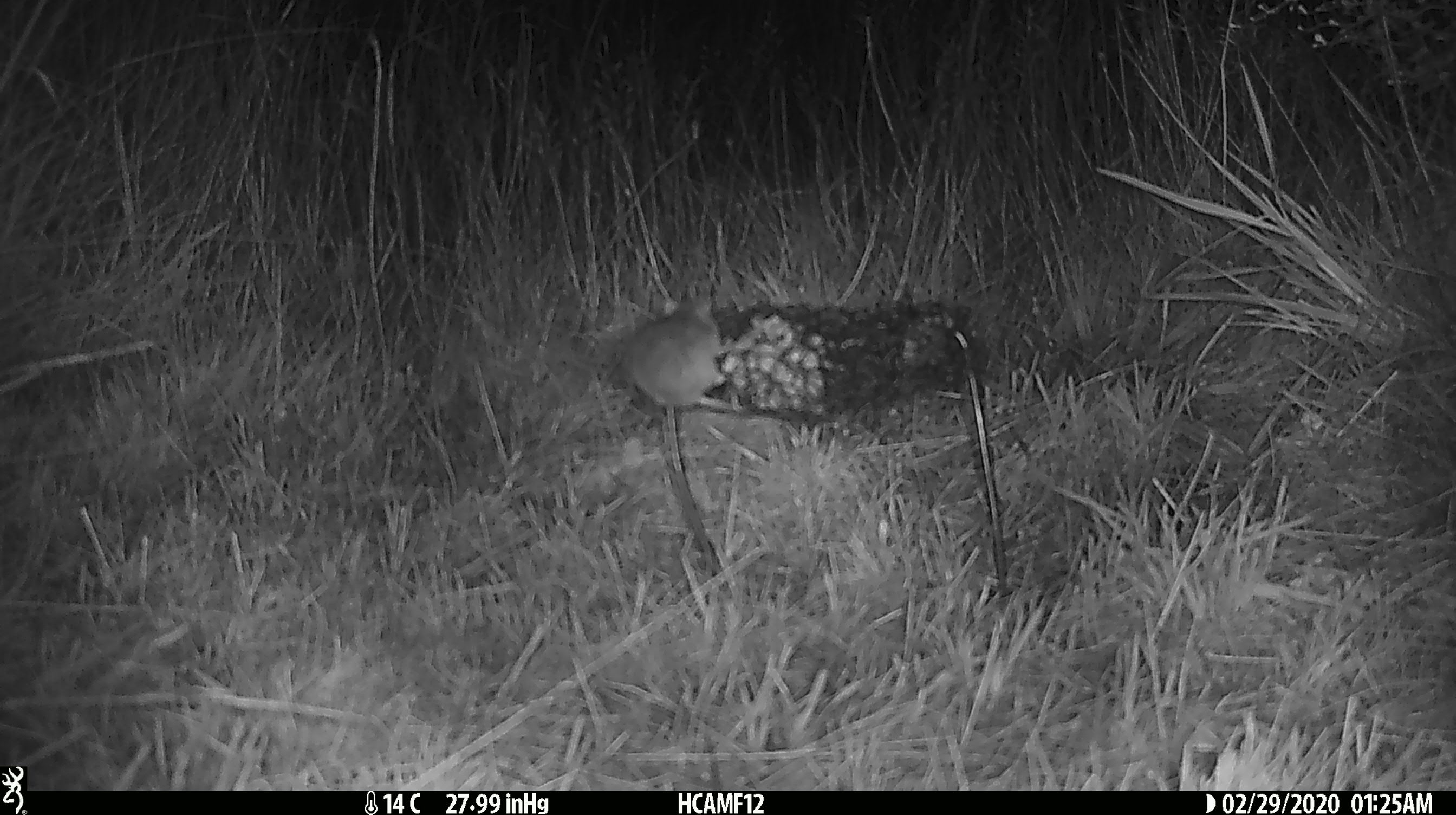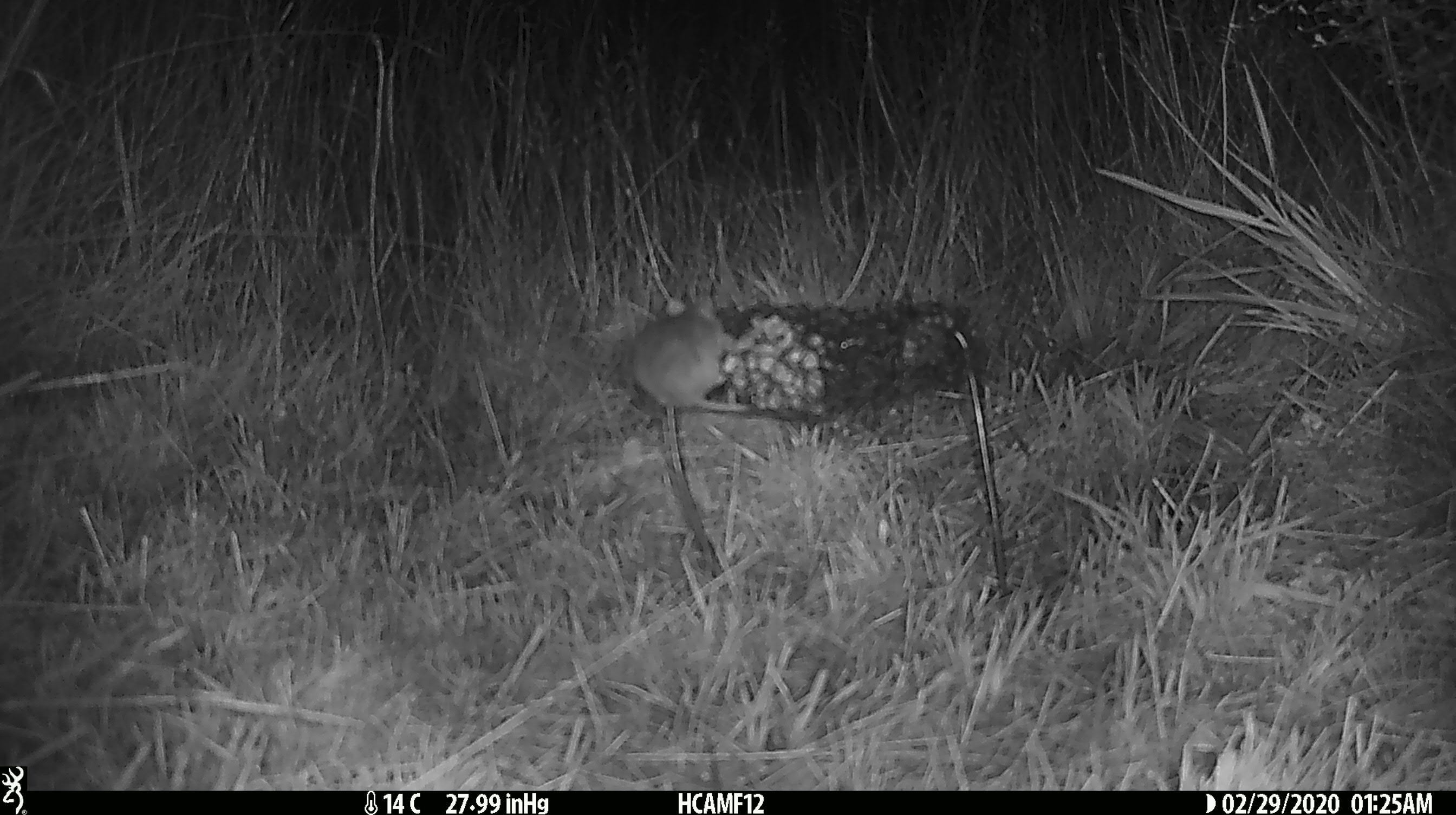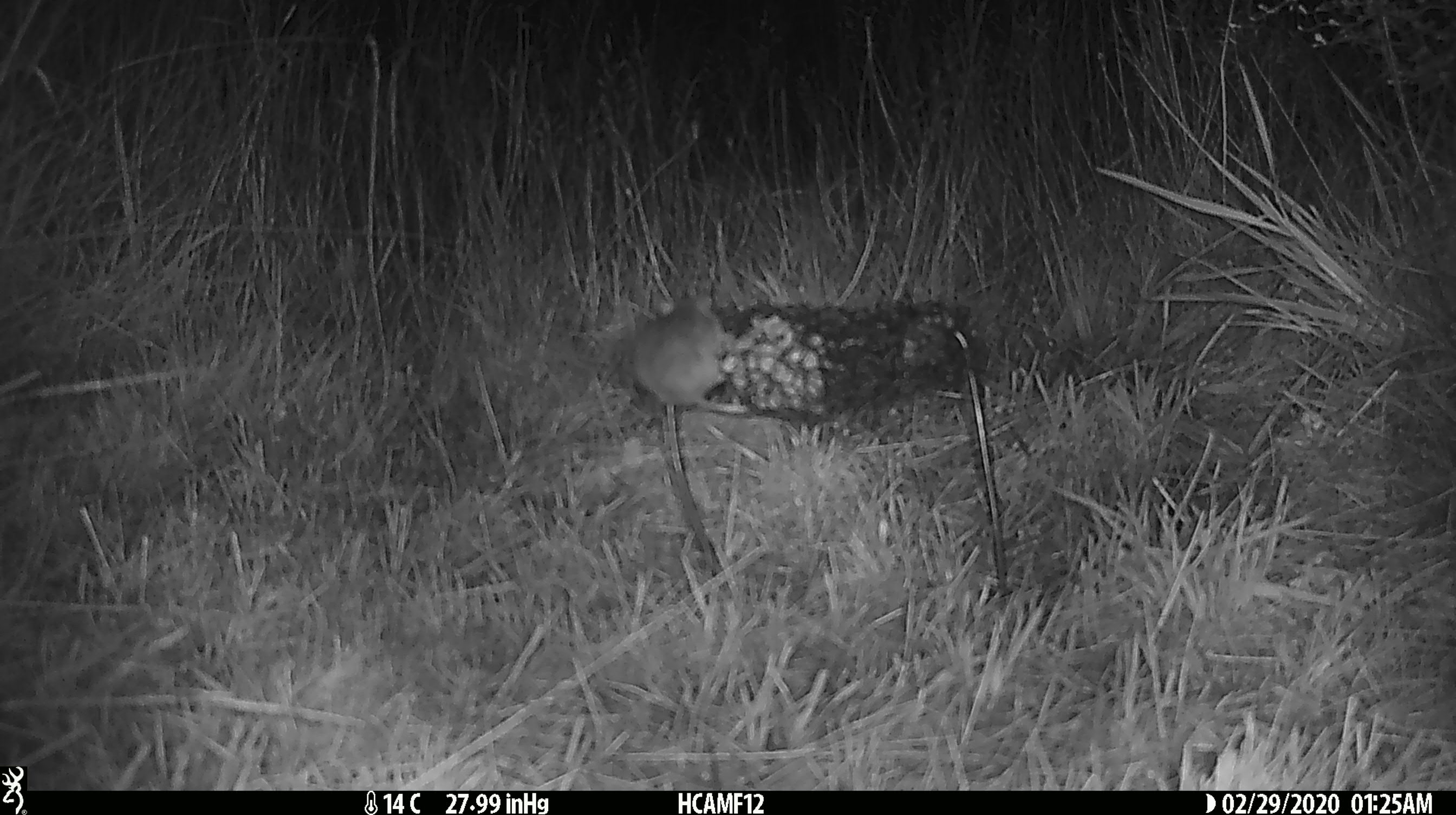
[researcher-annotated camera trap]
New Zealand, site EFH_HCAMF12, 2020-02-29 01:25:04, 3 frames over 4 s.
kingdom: Animalia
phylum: Chordata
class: Mammalia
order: Rodentia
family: Muridae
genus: Mus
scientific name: Mus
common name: mouse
Mouse (Mus).